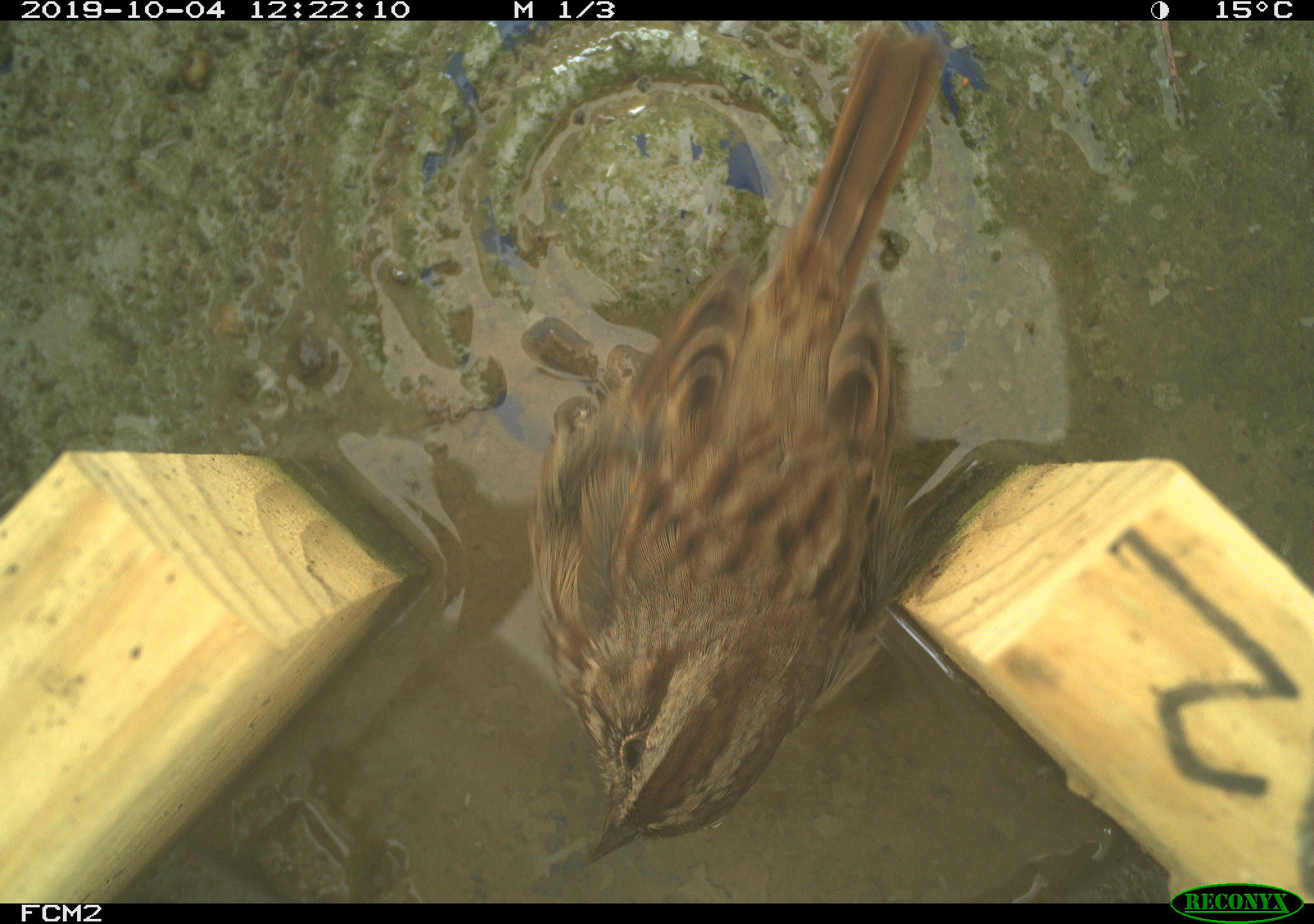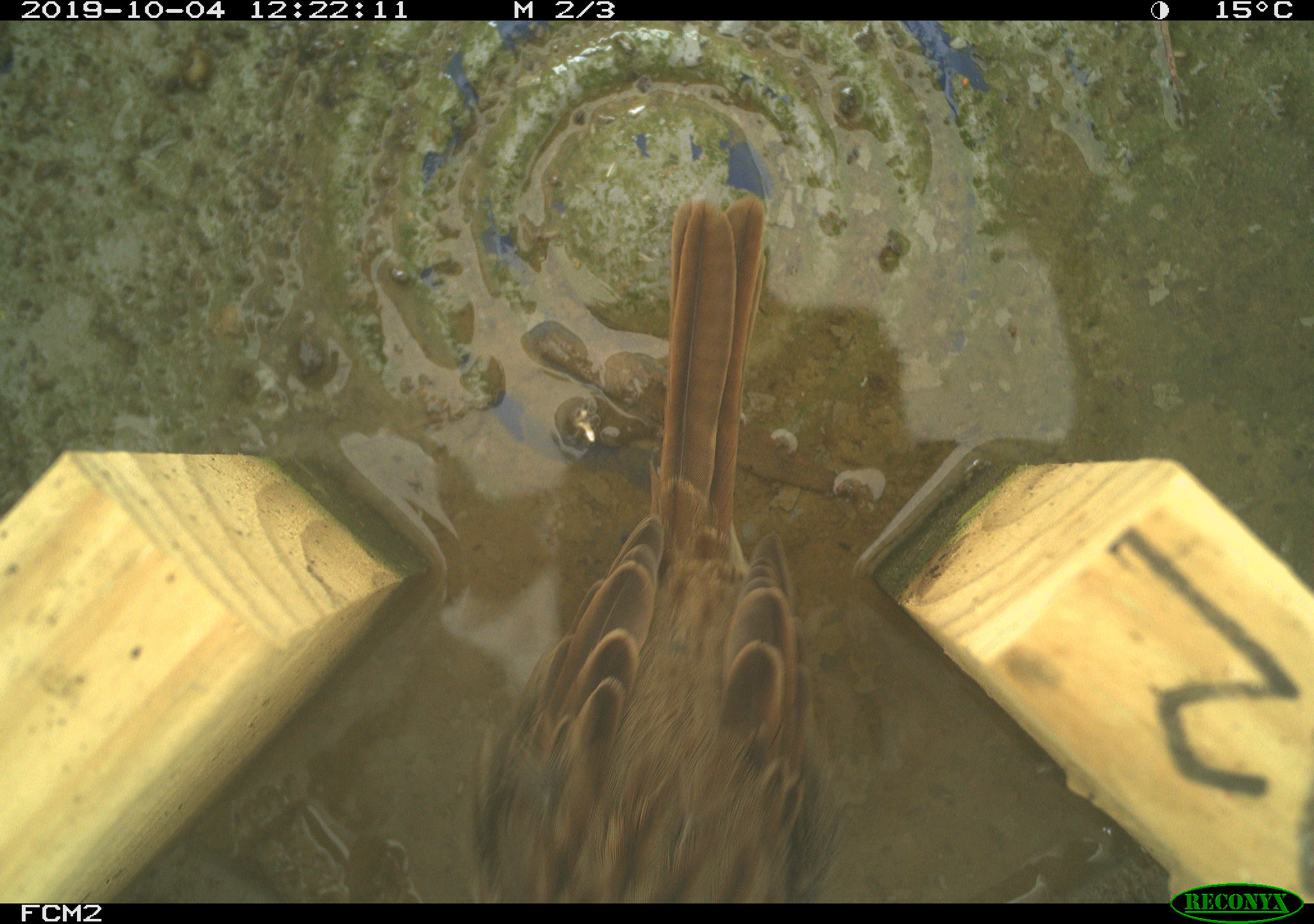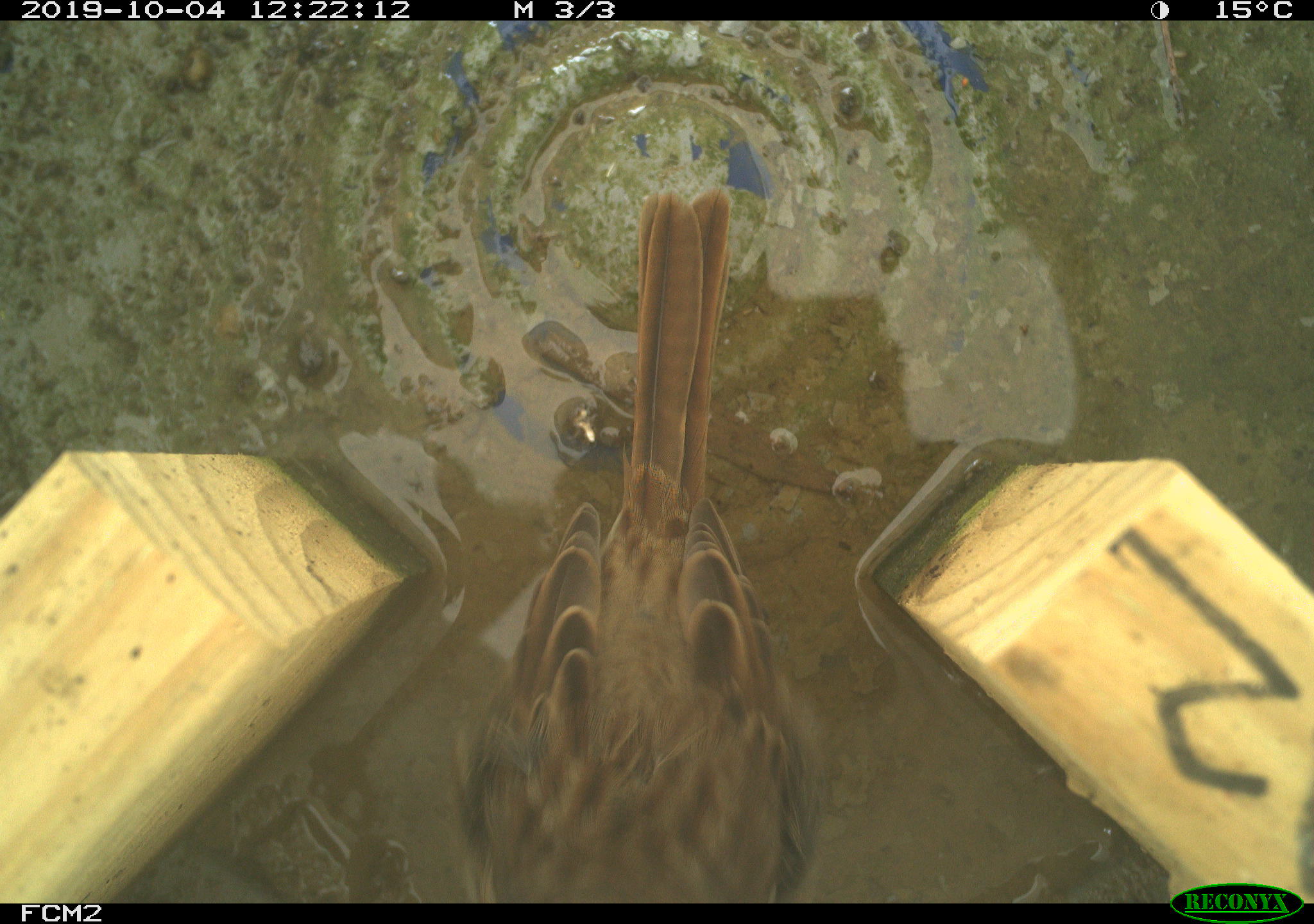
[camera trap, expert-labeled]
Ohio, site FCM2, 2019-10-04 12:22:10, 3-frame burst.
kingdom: Animalia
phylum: Chordata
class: Aves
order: Passeriformes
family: Passerellidae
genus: Melospiza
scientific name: Melospiza melodia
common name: song sparrow